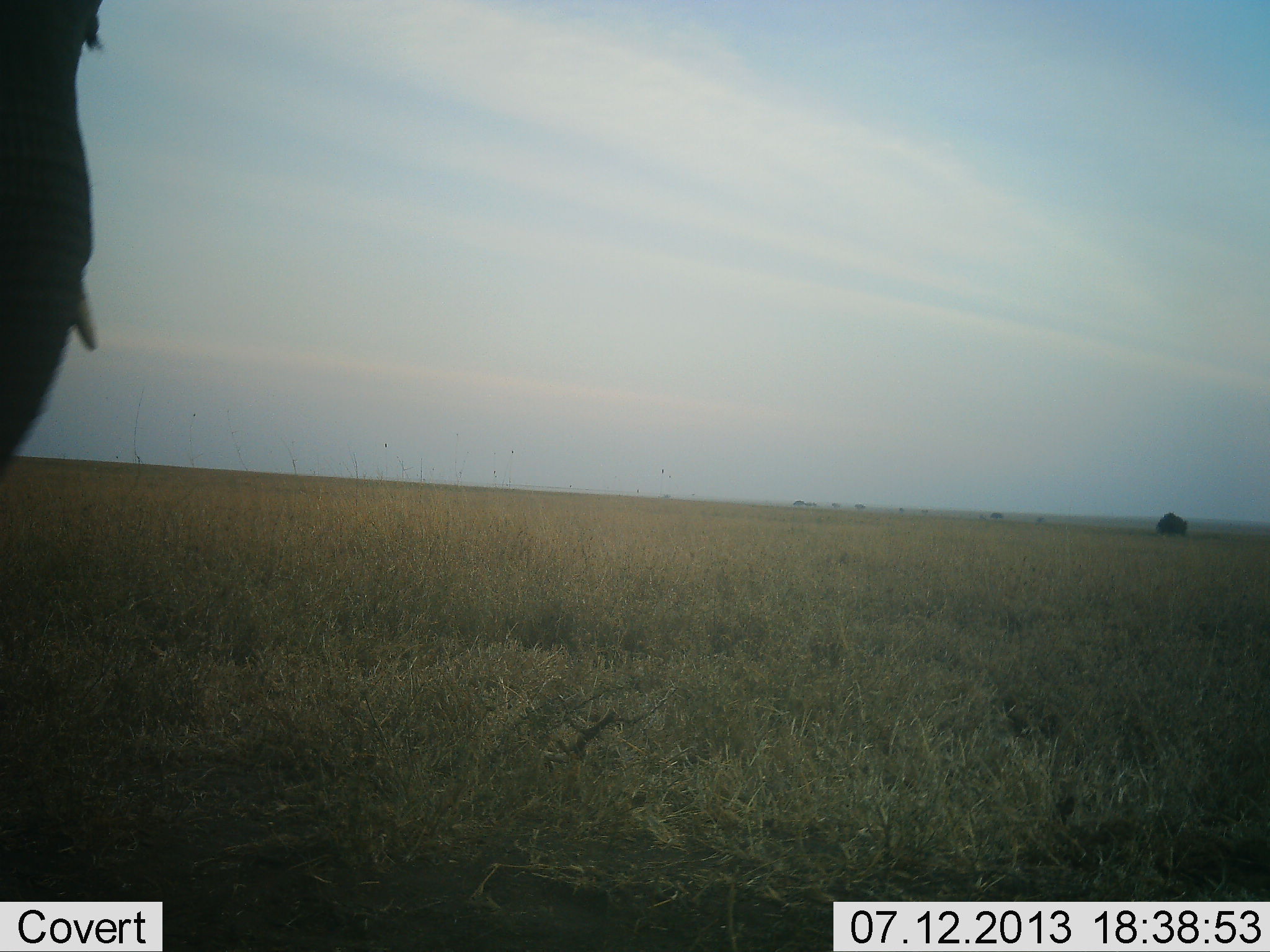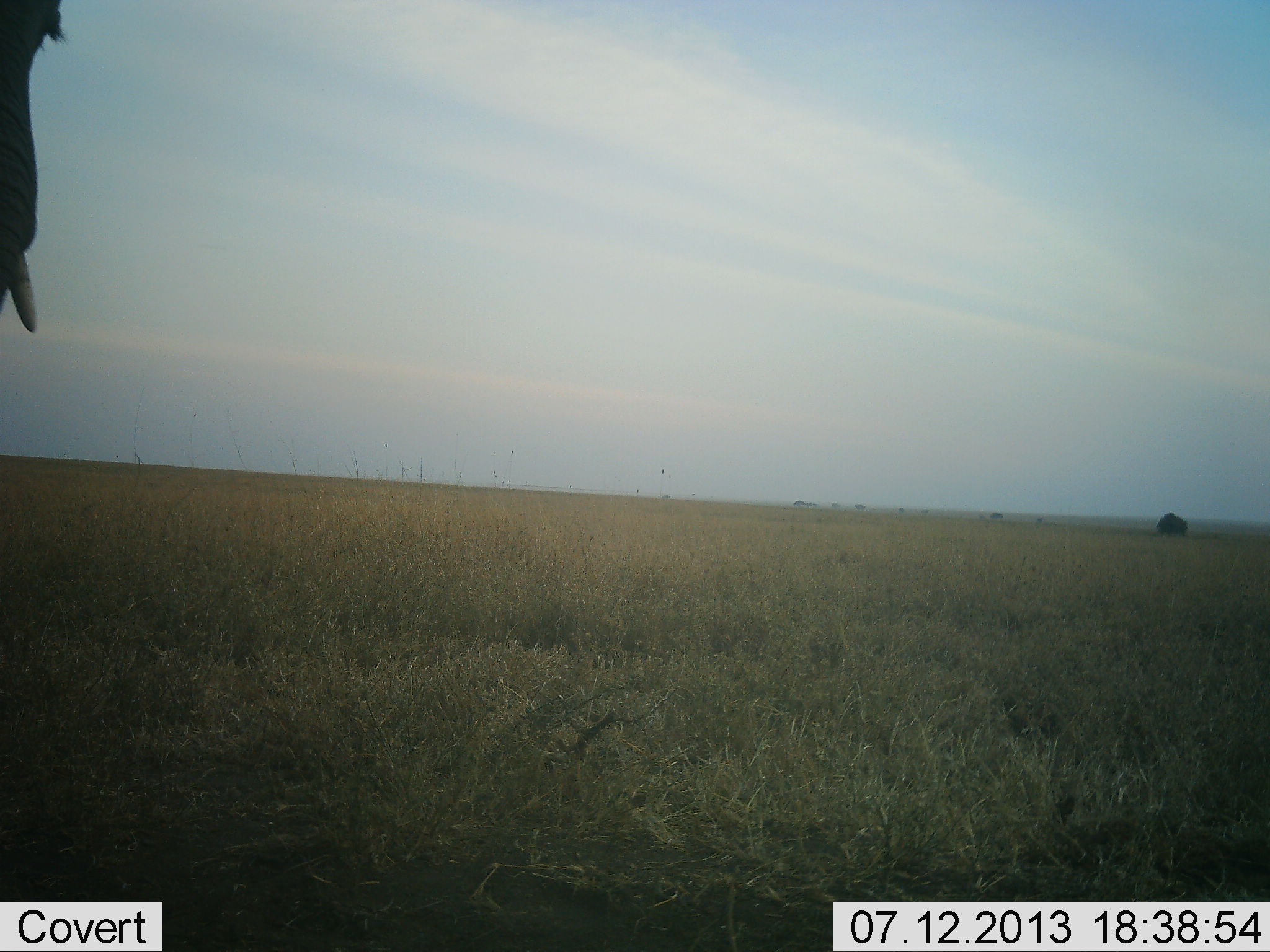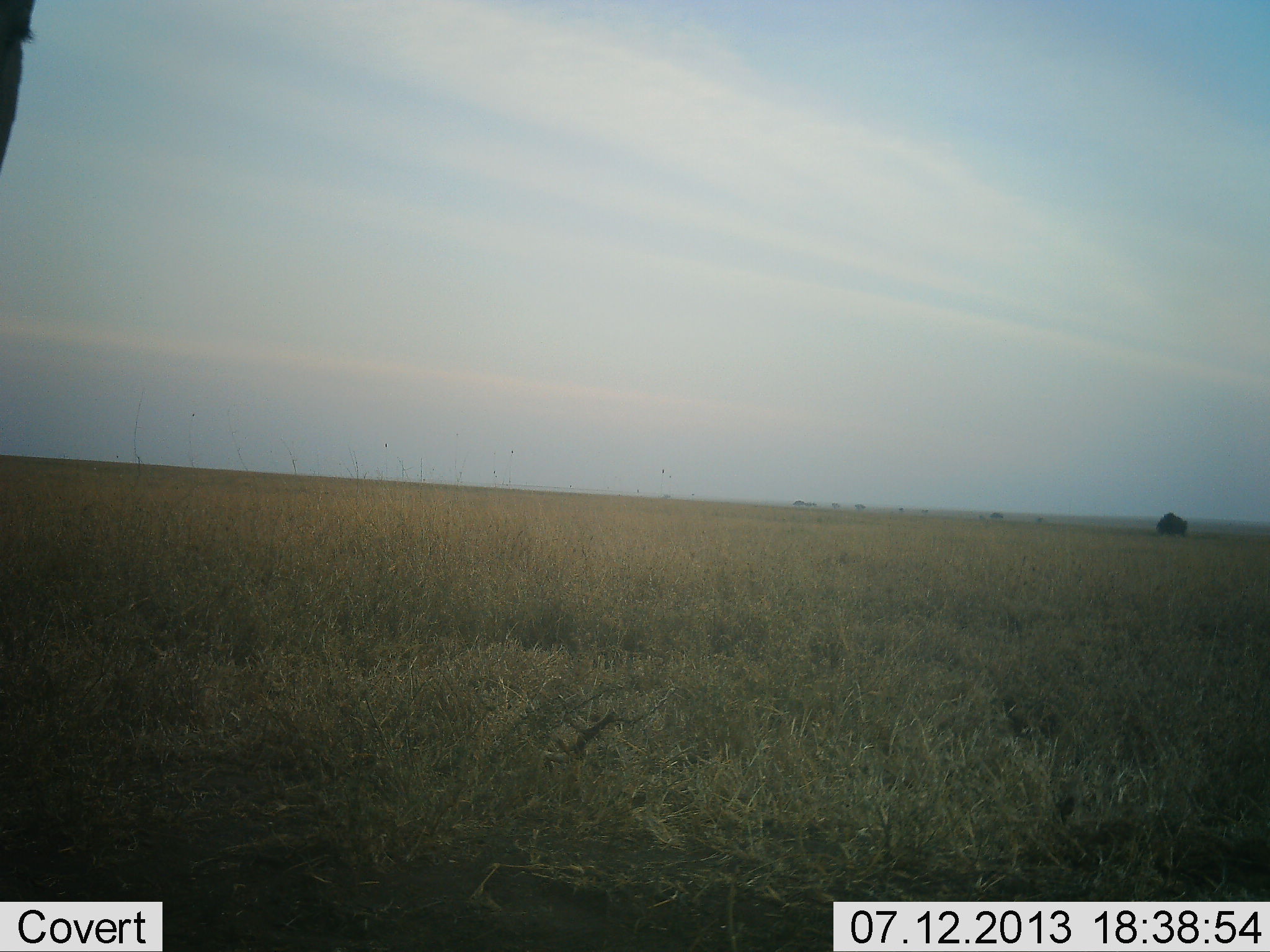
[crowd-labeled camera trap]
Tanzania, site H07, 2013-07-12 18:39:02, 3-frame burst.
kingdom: Animalia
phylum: Chordata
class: Mammalia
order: Proboscidea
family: Elephantidae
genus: Loxodonta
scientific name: Loxodonta africana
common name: african bush elephant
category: elephant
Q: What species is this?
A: Elephant (african bush elephant) (Loxodonta africana).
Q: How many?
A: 1.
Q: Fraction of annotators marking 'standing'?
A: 48%.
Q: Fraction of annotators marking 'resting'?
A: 3%.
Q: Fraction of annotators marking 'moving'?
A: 55%.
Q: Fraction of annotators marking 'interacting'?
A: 0%.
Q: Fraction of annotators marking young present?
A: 0%.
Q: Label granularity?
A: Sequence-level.